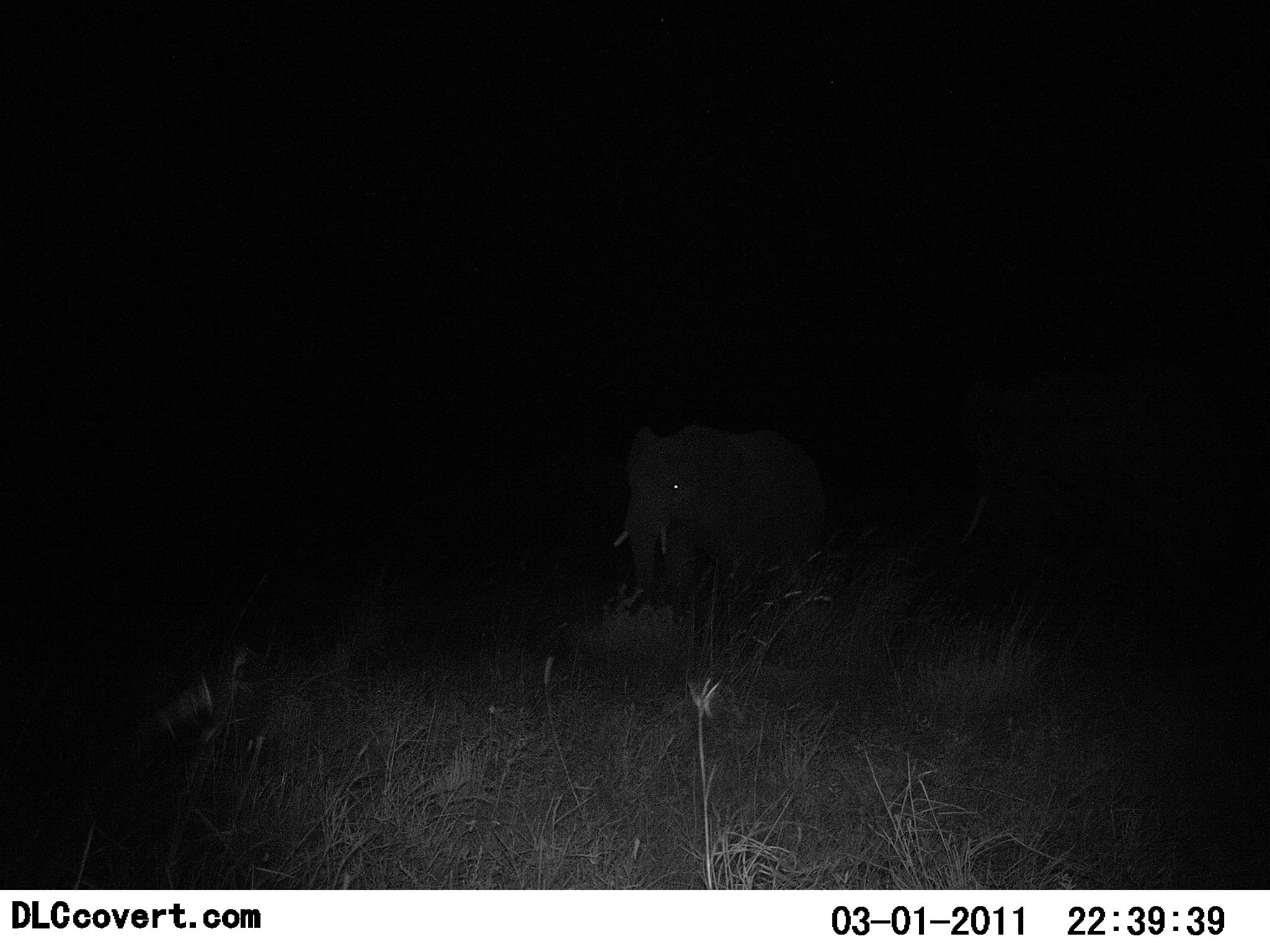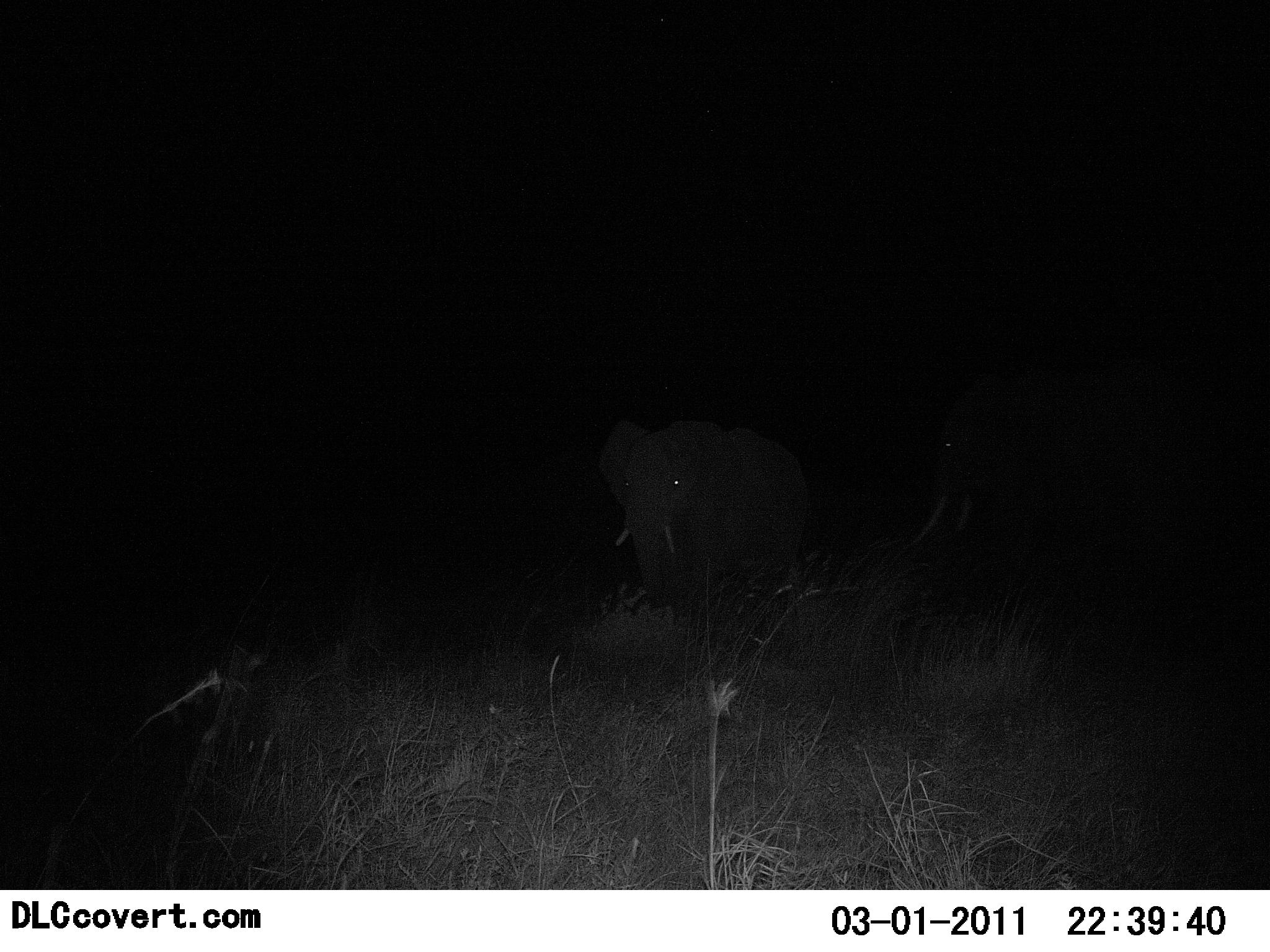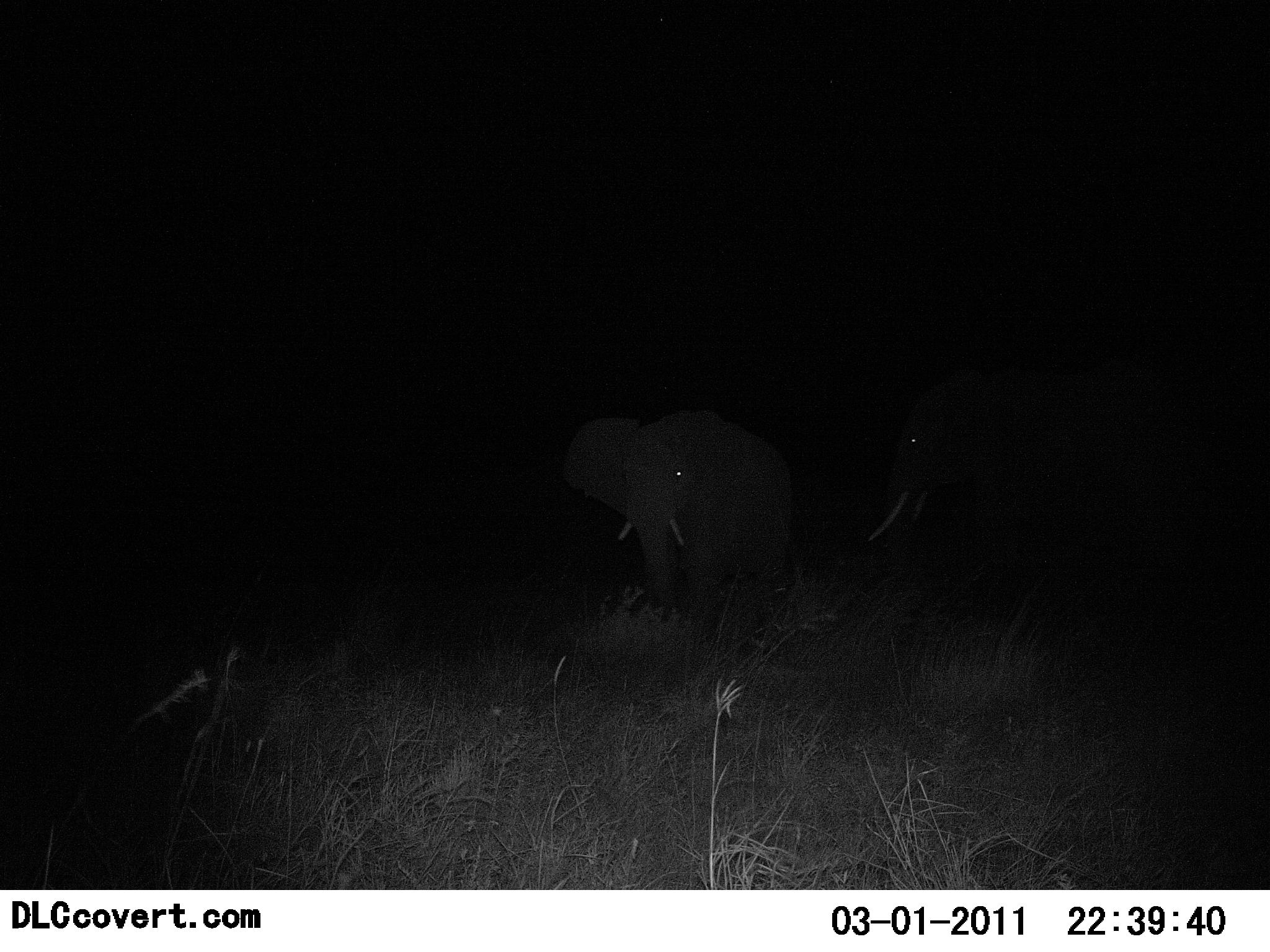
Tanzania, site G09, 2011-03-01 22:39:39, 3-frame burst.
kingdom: Animalia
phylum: Chordata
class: Mammalia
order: Proboscidea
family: Elephantidae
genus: Loxodonta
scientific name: Loxodonta africana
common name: african bush elephant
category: elephant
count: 2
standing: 25%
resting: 0%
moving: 83%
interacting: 8%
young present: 0%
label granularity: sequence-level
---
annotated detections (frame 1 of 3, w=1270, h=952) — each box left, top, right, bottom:
animal: 949, 370, 1195, 571; 605, 416, 826, 638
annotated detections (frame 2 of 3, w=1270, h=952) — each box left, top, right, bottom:
animal: 883, 375, 1205, 575; 594, 414, 817, 618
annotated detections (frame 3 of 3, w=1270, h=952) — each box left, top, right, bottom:
animal: 554, 405, 801, 637; 862, 374, 1152, 563